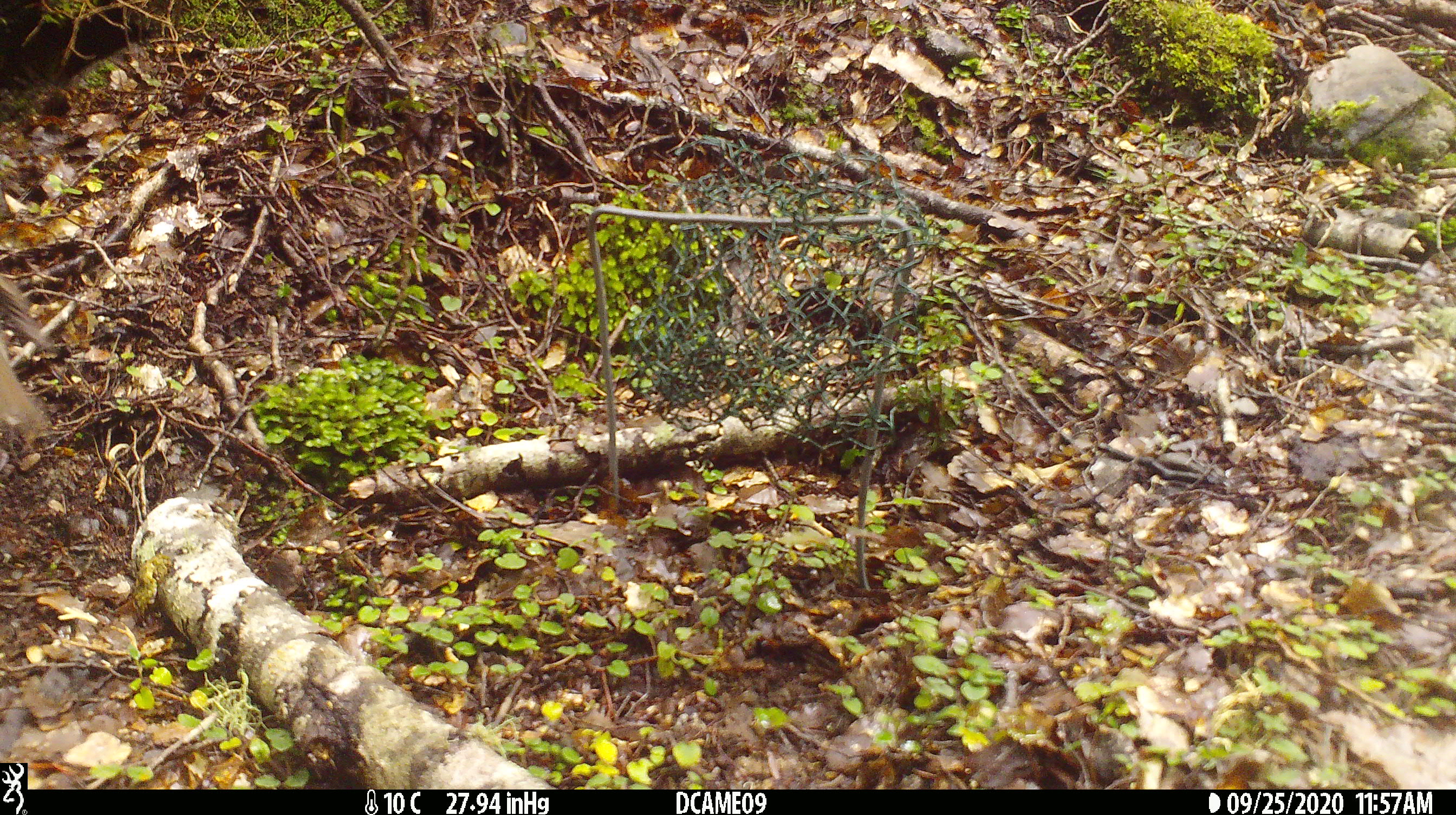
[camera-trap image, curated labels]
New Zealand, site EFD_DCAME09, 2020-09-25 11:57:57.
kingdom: Animalia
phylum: Chordata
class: Aves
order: Passeriformes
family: Turdidae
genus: Turdus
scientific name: Turdus philomelos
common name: song thrush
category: thrush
Thrush (song thrush) (Turdus philomelos).